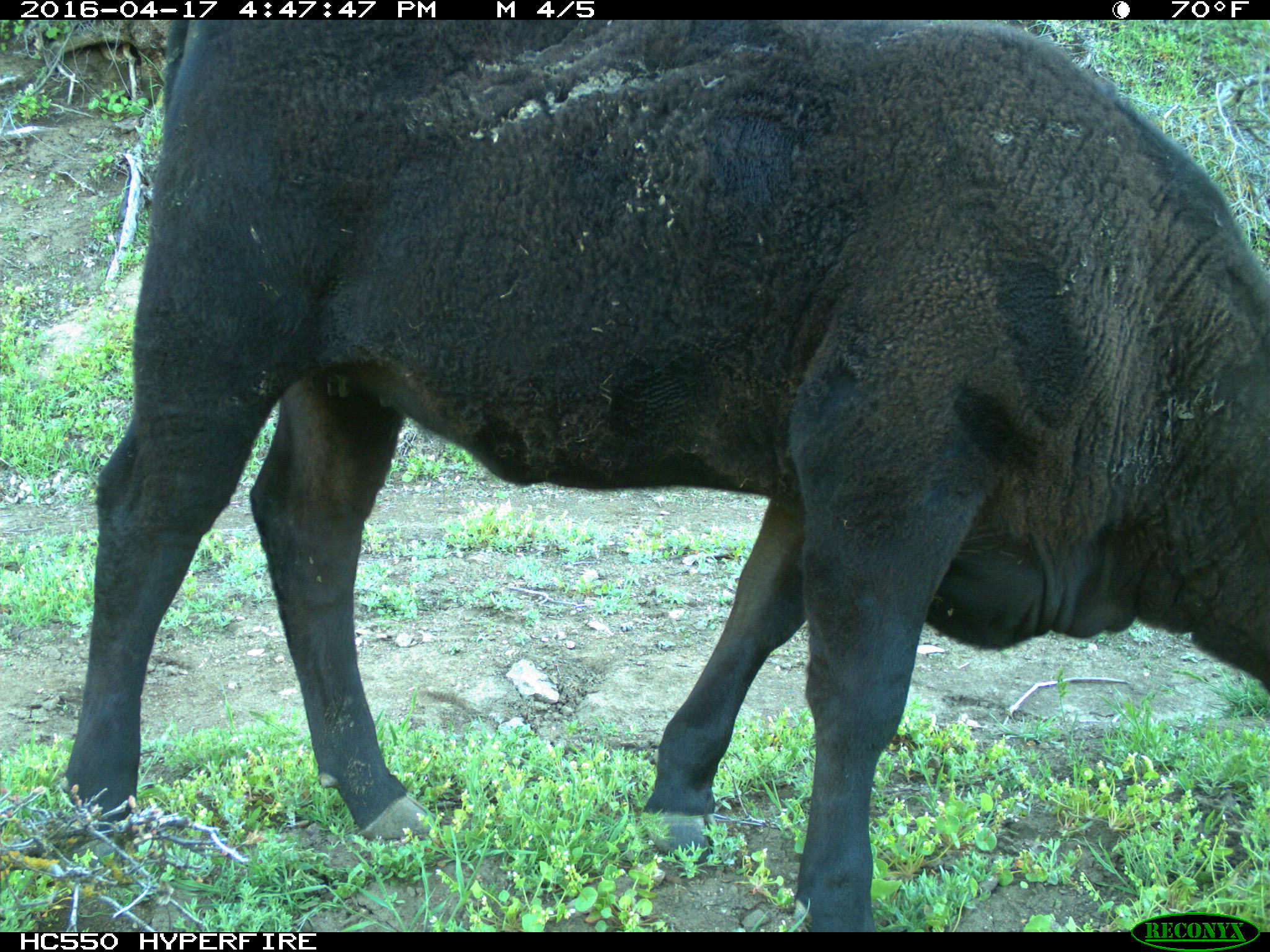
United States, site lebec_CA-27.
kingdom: Animalia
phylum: Chordata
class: Mammalia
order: Artiodactyla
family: Bovidae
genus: Bos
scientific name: Bos taurus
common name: domestic cow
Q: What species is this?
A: Bos taurus (domestic cow).